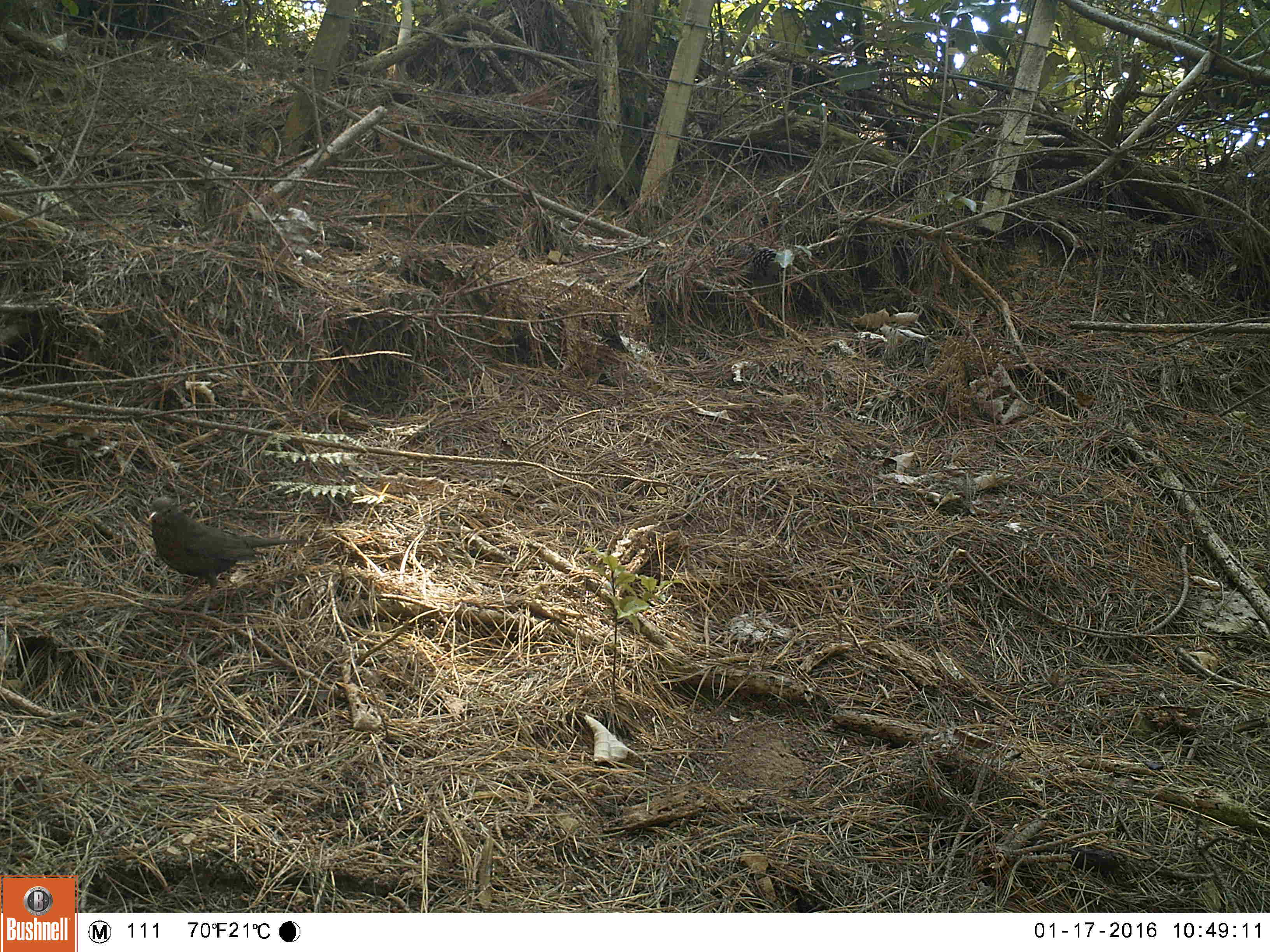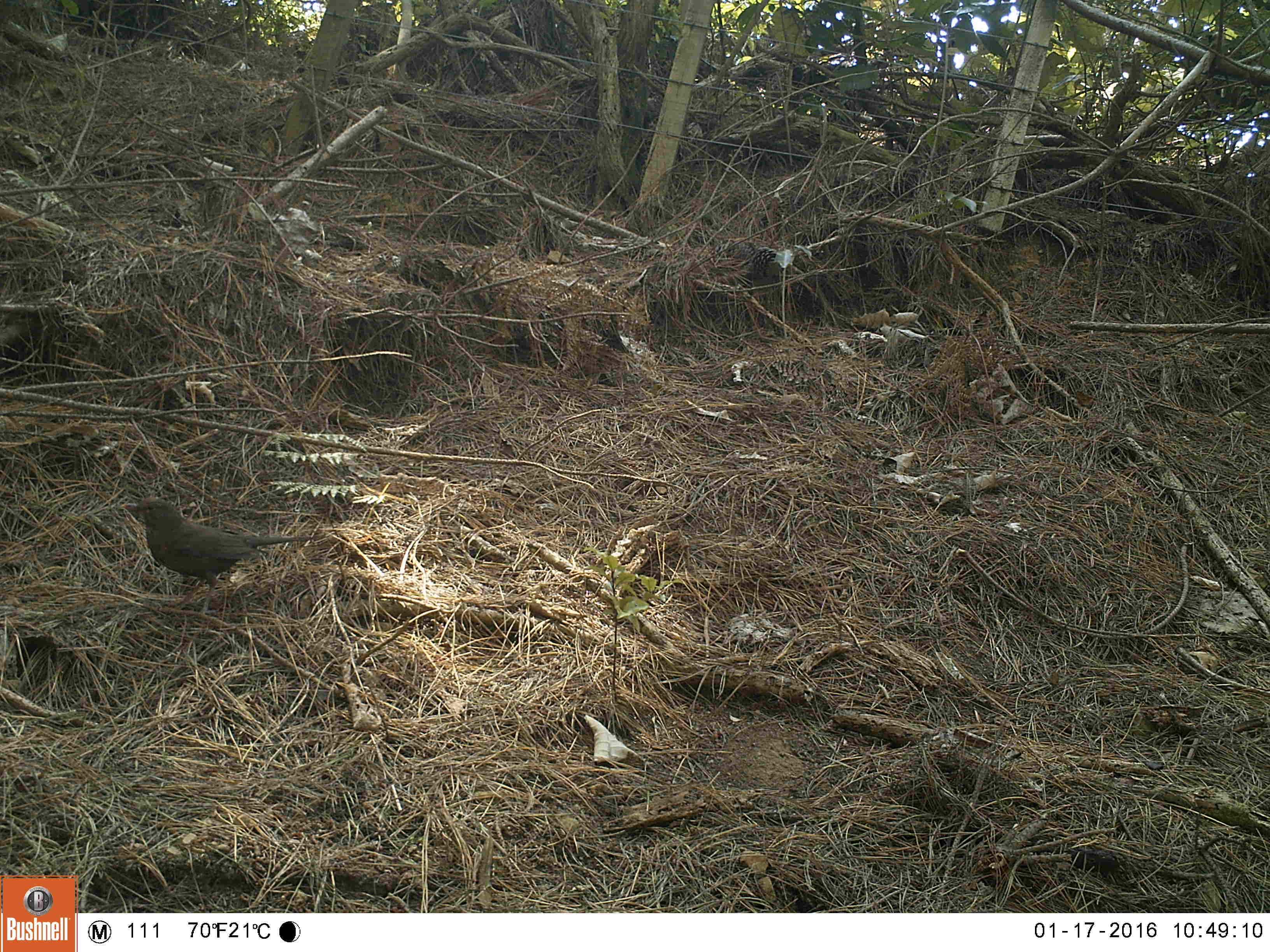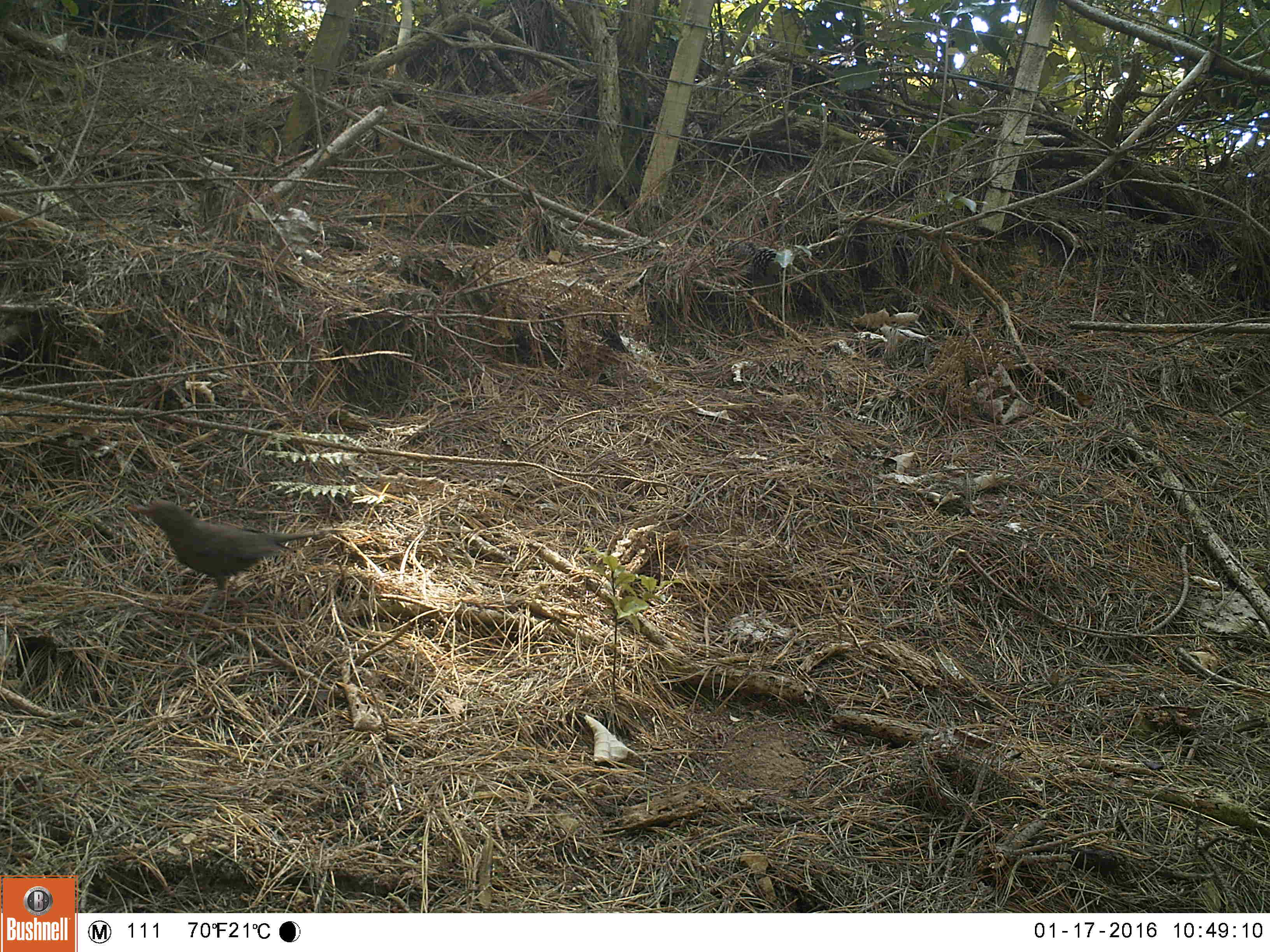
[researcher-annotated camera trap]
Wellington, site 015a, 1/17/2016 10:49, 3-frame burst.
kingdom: Animalia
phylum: Chordata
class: Aves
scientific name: Aves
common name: bird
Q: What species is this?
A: Bird (Aves).